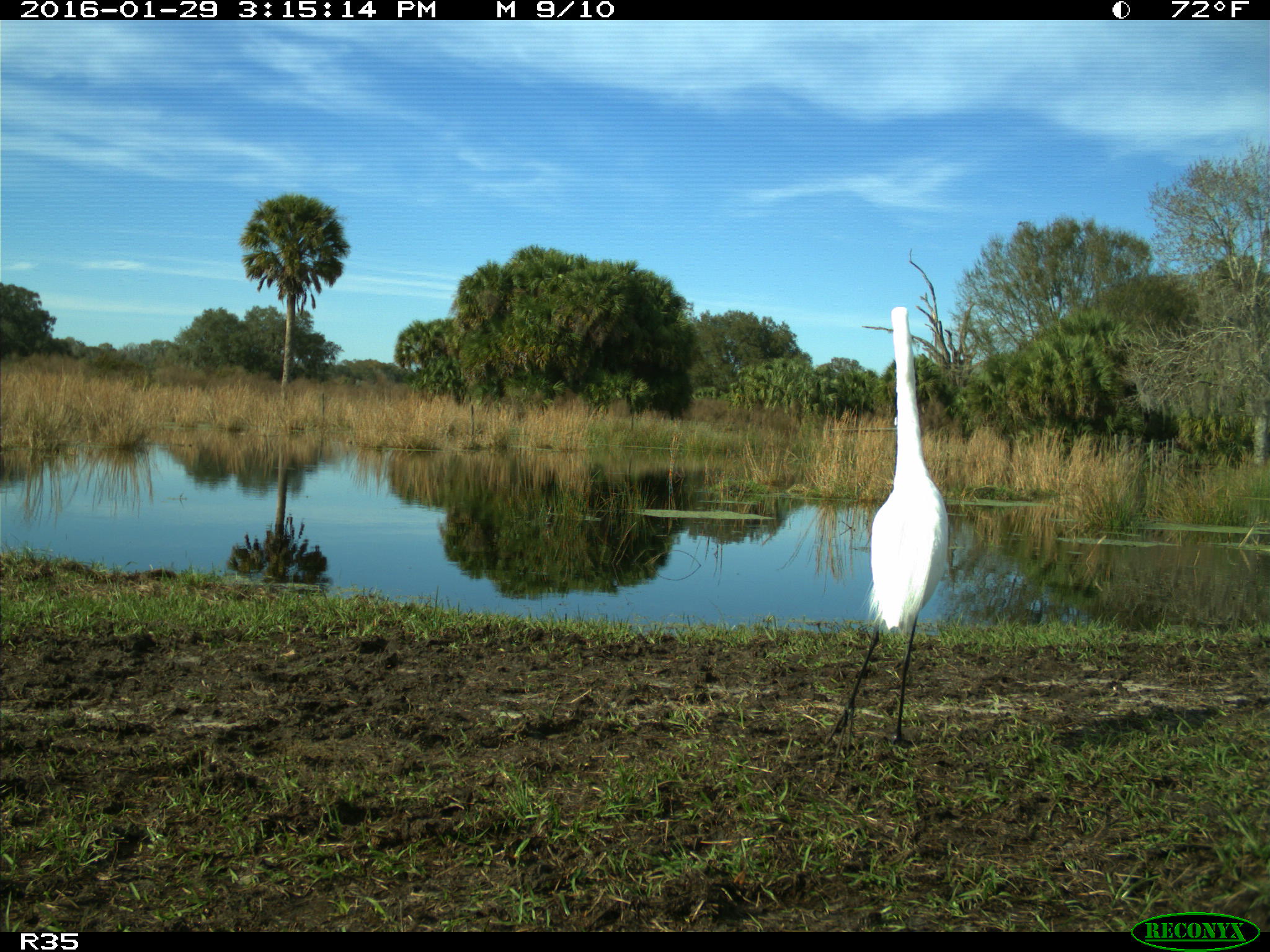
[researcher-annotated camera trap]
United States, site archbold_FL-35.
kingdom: Animalia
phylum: Chordata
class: Aves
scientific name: Aves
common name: birds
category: unidentified bird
Unidentified bird (birds) (Aves).